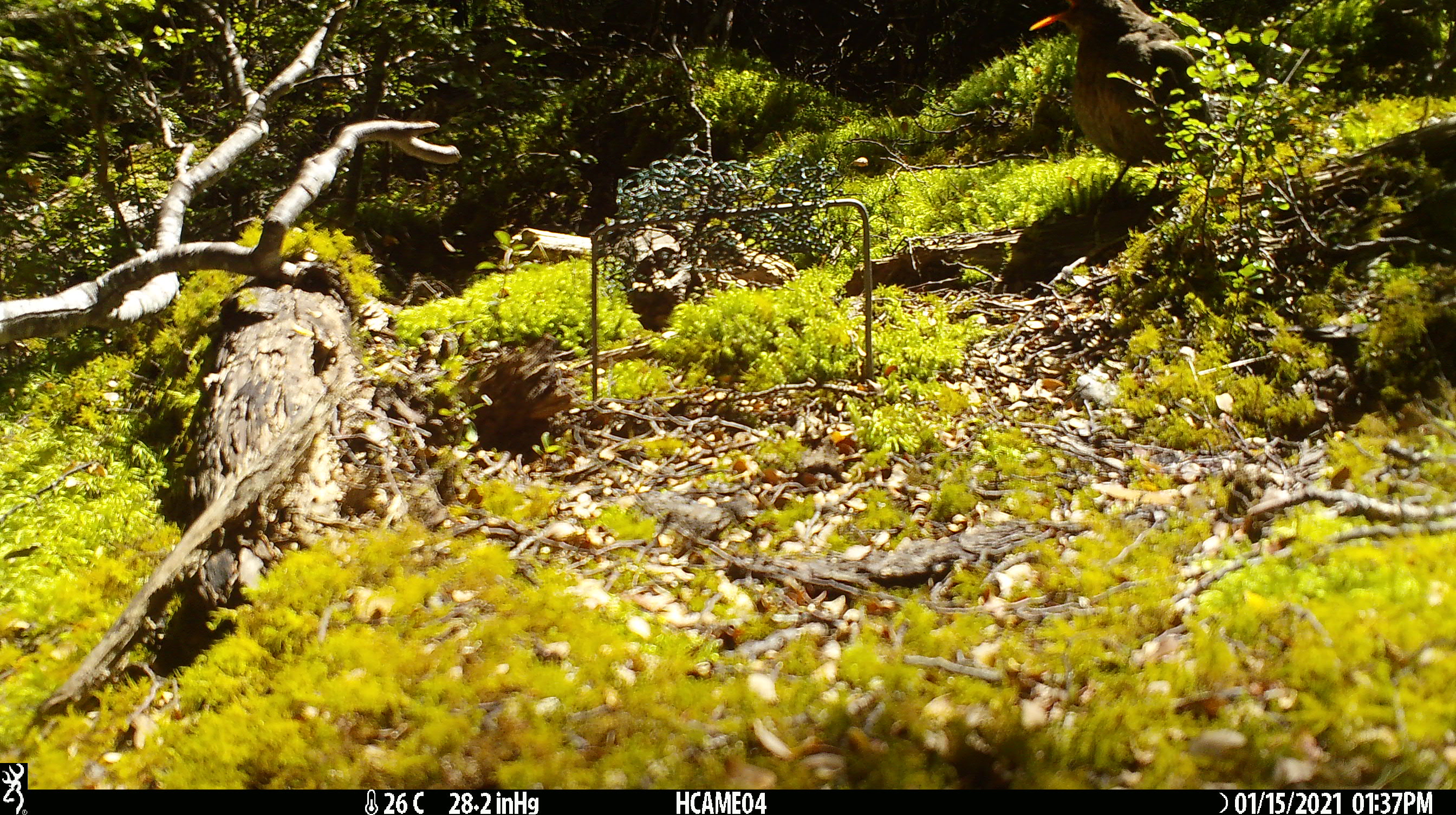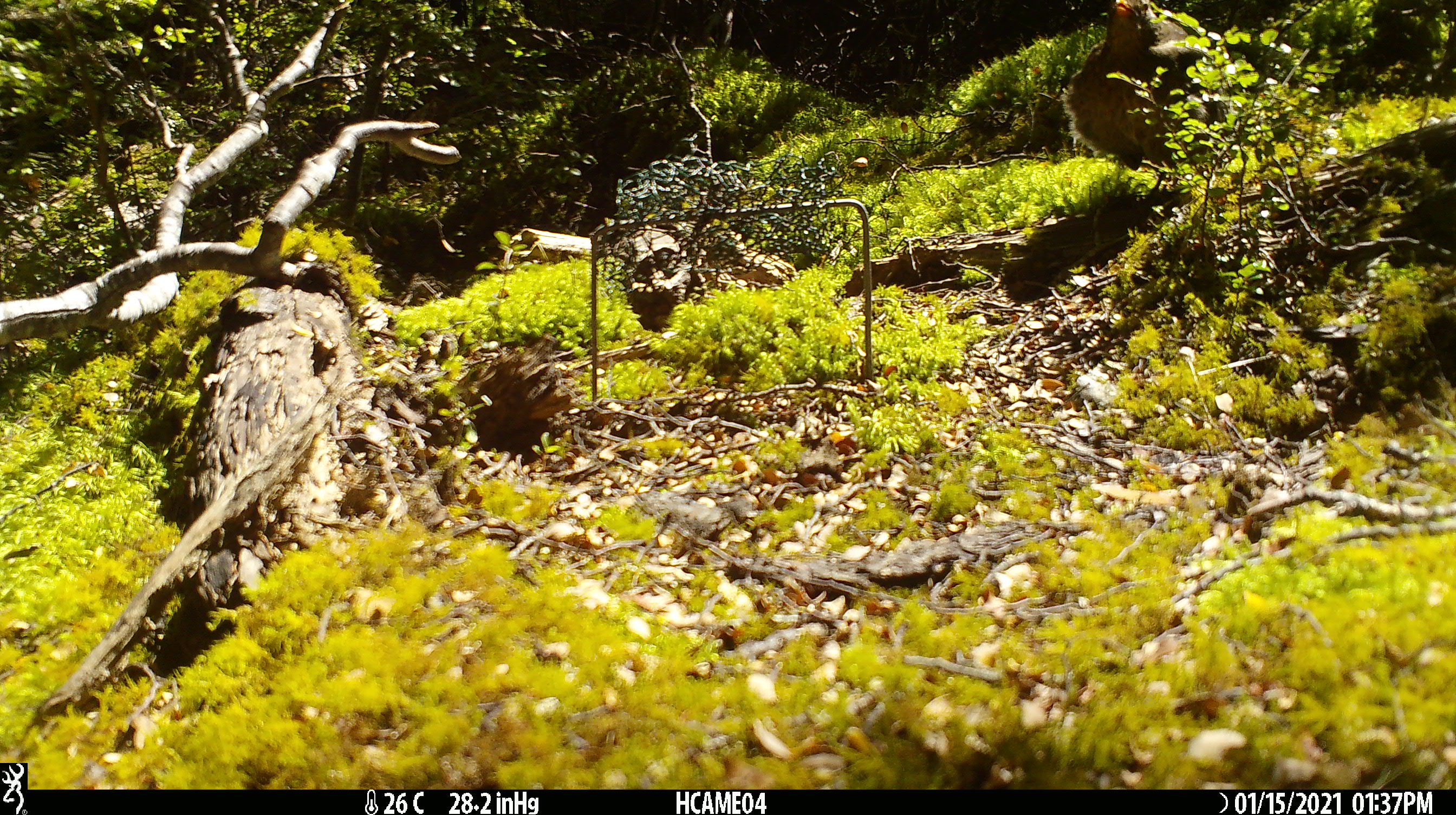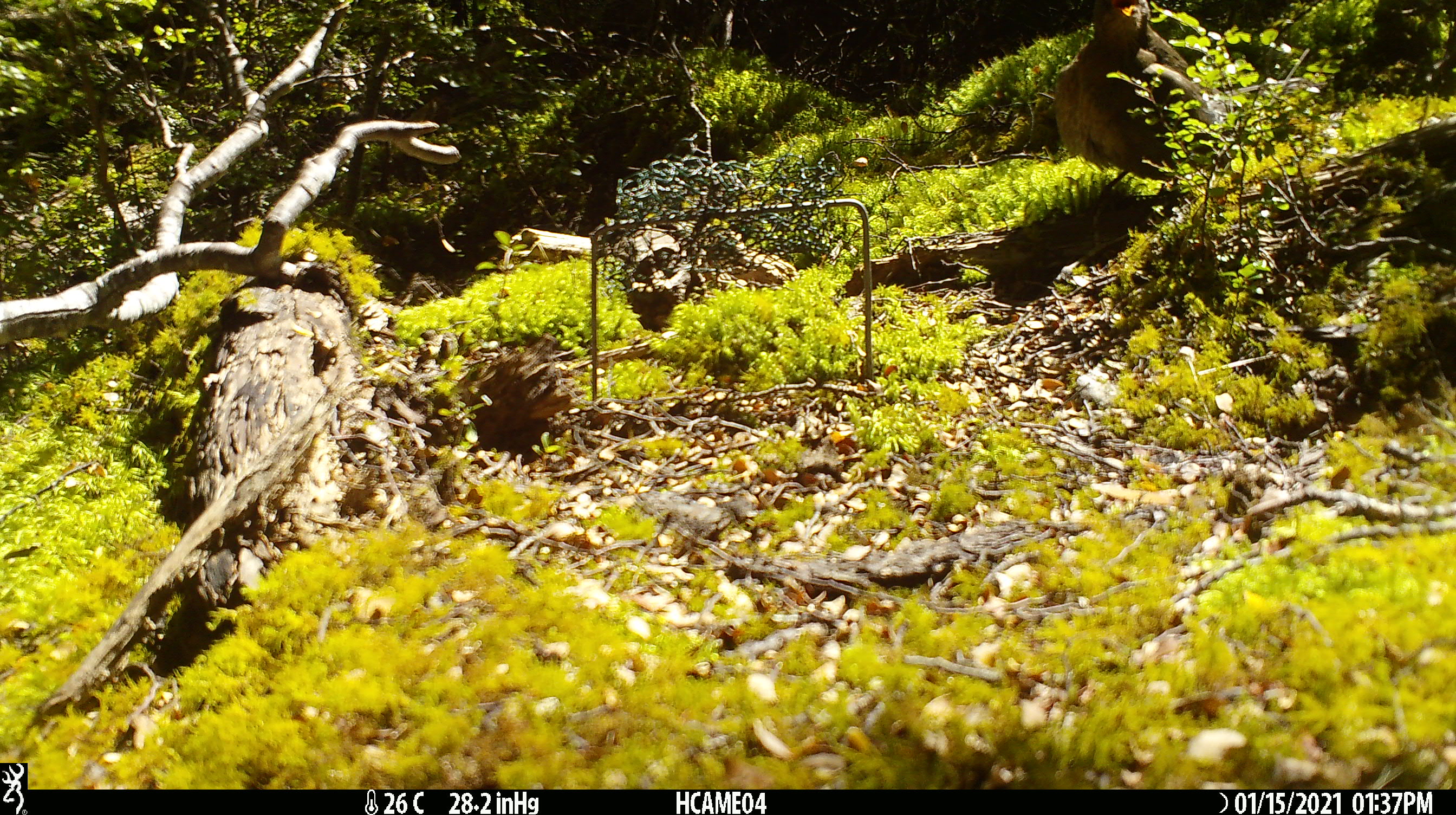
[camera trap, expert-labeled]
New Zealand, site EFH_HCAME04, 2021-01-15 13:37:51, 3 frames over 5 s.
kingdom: Animalia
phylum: Chordata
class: Aves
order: Passeriformes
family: Turdidae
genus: Turdus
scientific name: Turdus merula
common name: eurasian blackbird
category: blackbird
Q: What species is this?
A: Blackbird (eurasian blackbird) (Turdus merula).